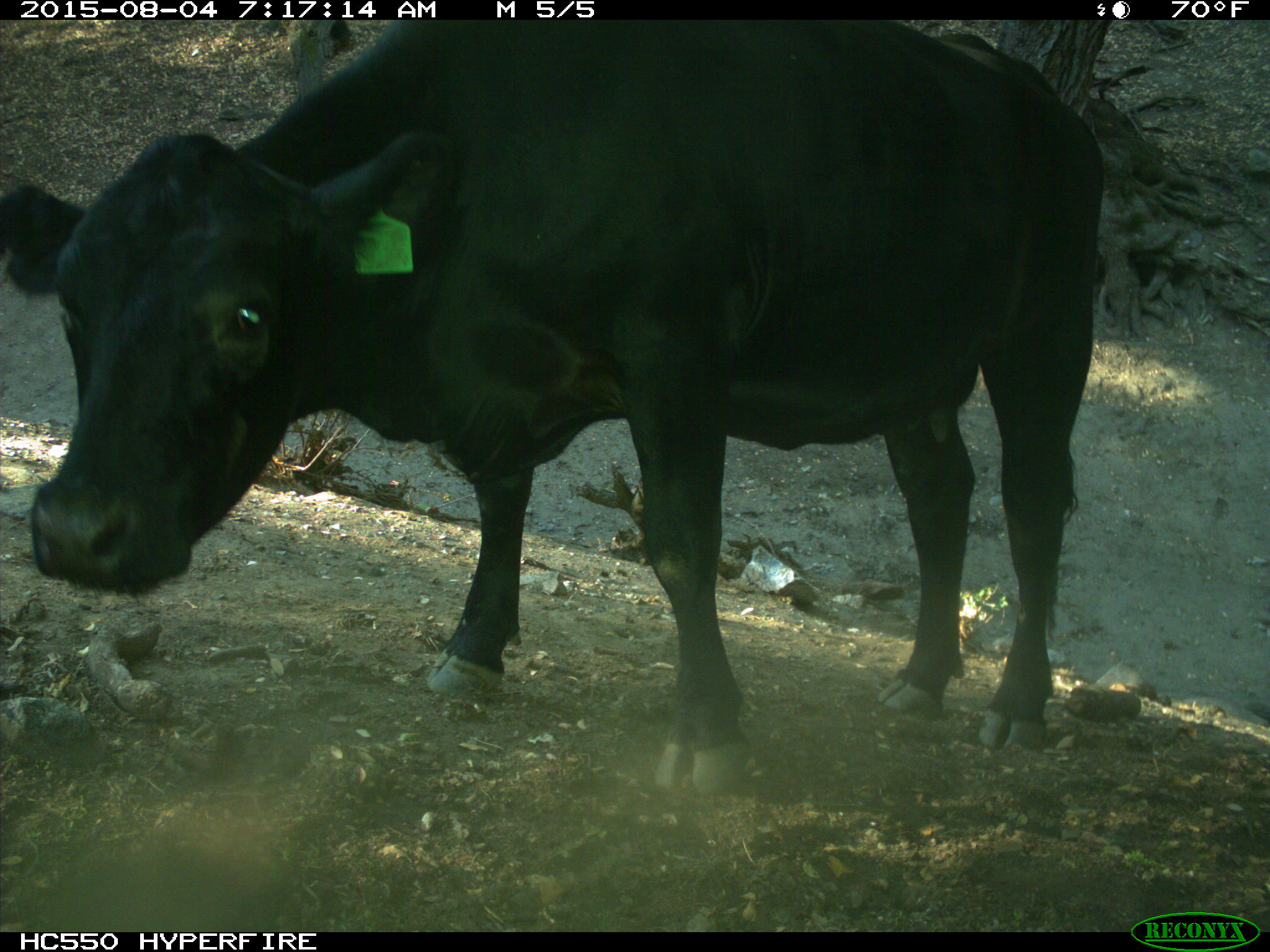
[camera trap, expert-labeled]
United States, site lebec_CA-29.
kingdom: Animalia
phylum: Chordata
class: Mammalia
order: Artiodactyla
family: Bovidae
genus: Bos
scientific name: Bos taurus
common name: domestic cow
Bos taurus (domestic cow).